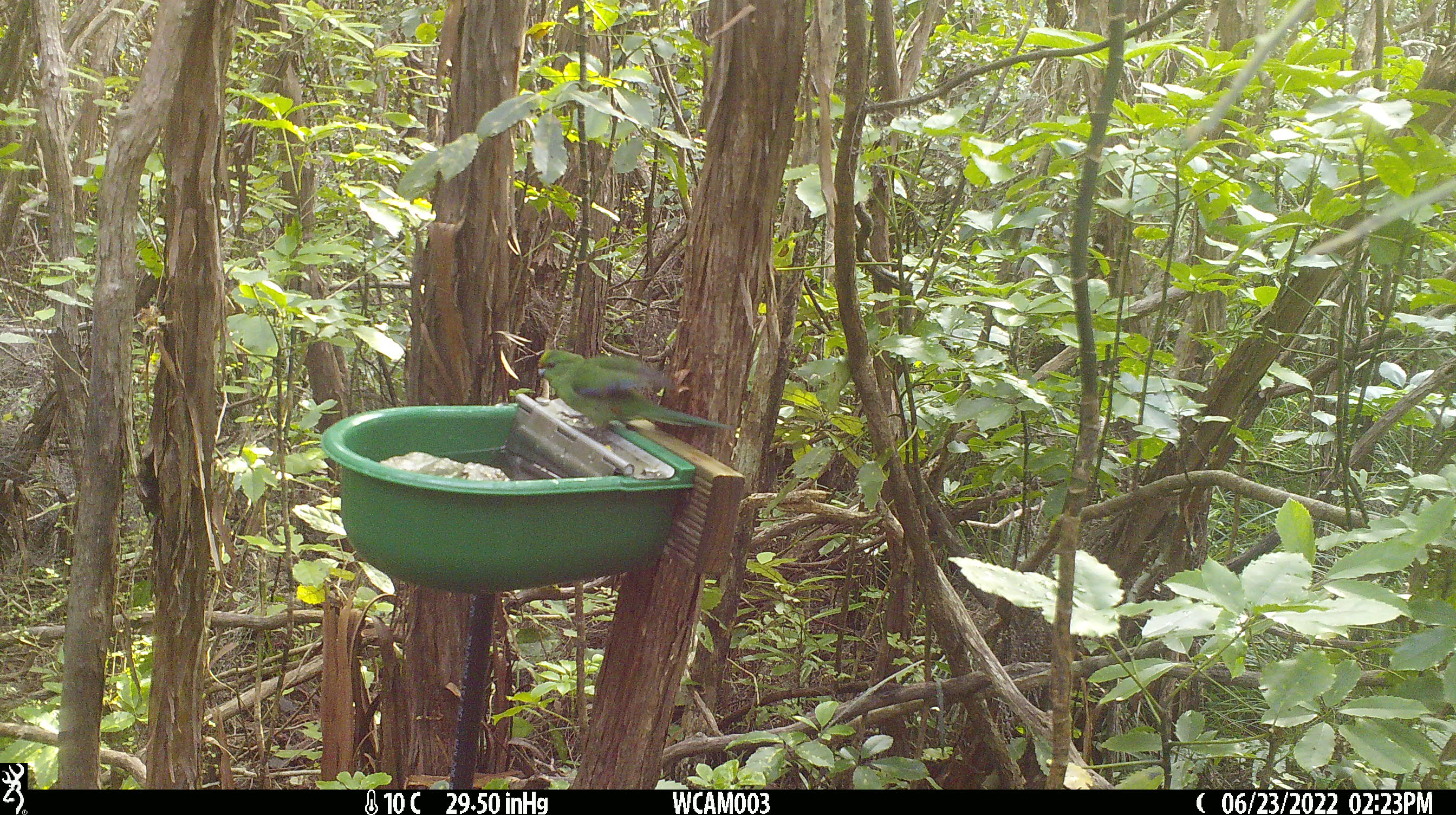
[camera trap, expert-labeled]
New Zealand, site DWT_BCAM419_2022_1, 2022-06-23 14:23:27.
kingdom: Animalia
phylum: Chordata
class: Aves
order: Psittaciformes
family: Psittaculidae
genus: Cyanoramphus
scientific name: Cyanoramphus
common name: parakeet